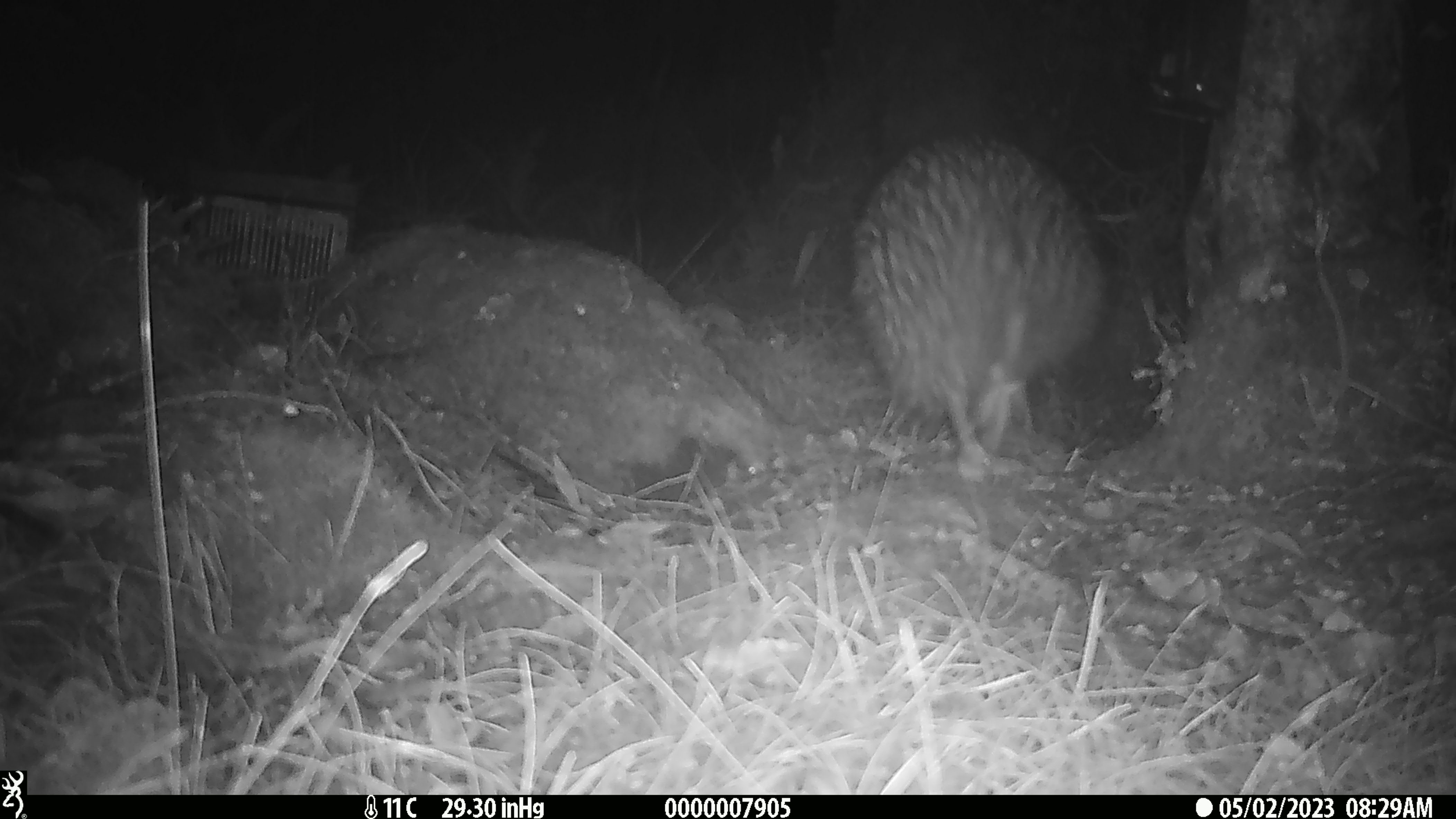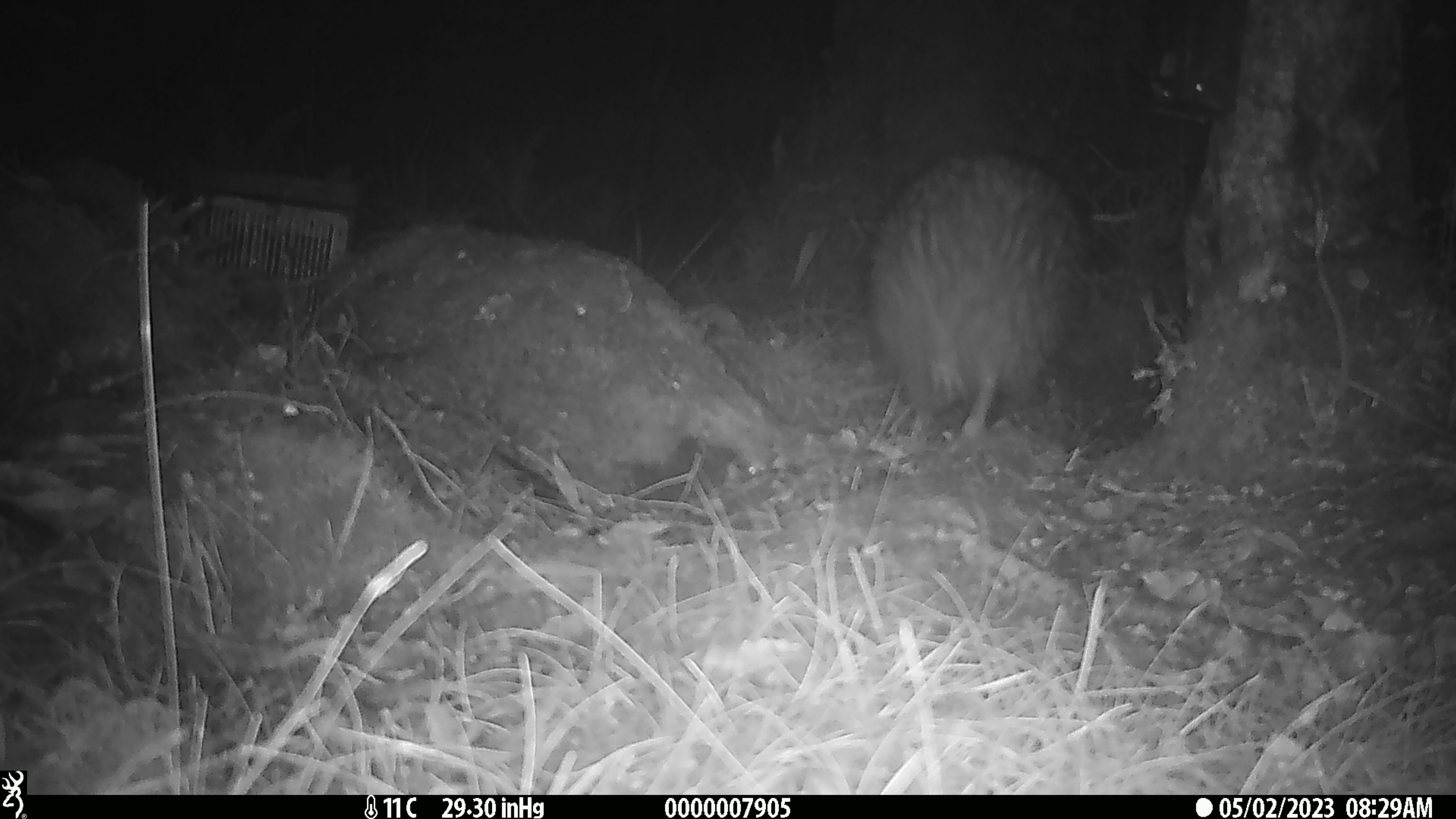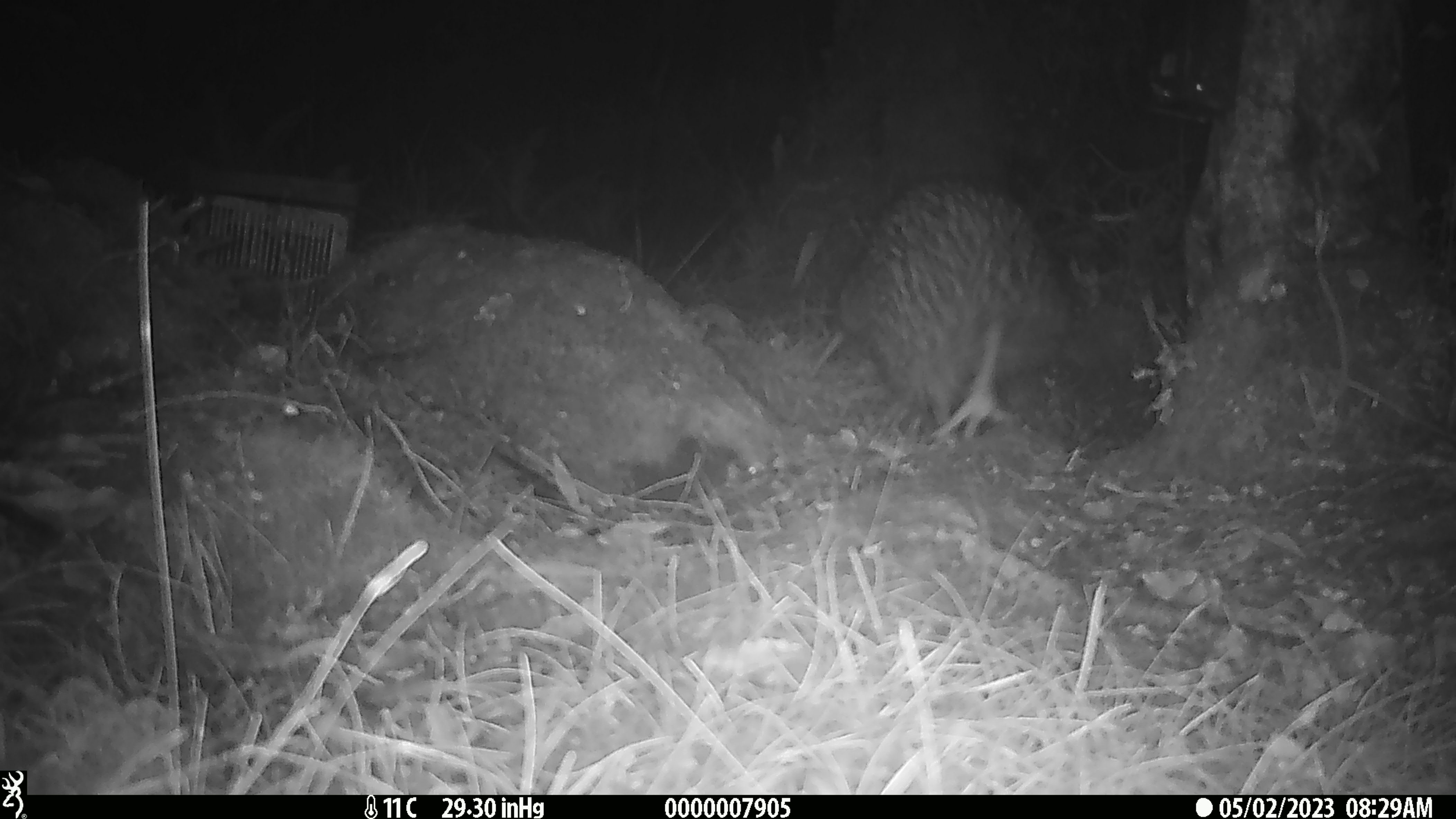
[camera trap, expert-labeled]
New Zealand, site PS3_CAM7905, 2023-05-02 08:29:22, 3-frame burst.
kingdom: Animalia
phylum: Chordata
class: Aves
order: Apterygiformes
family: Apterygidae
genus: Apteryx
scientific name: Apteryx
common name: kiwi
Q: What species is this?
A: Kiwi (Apteryx).